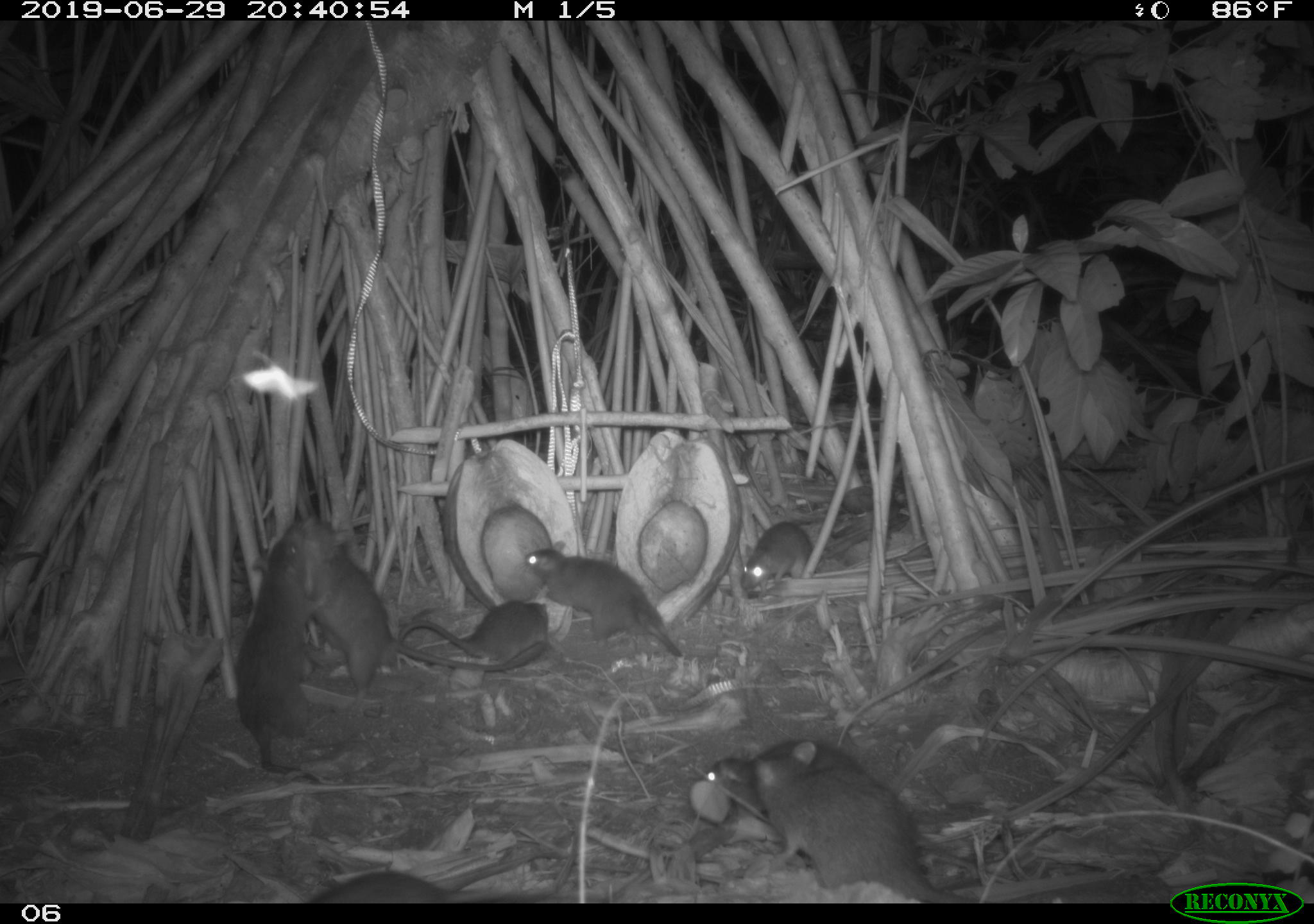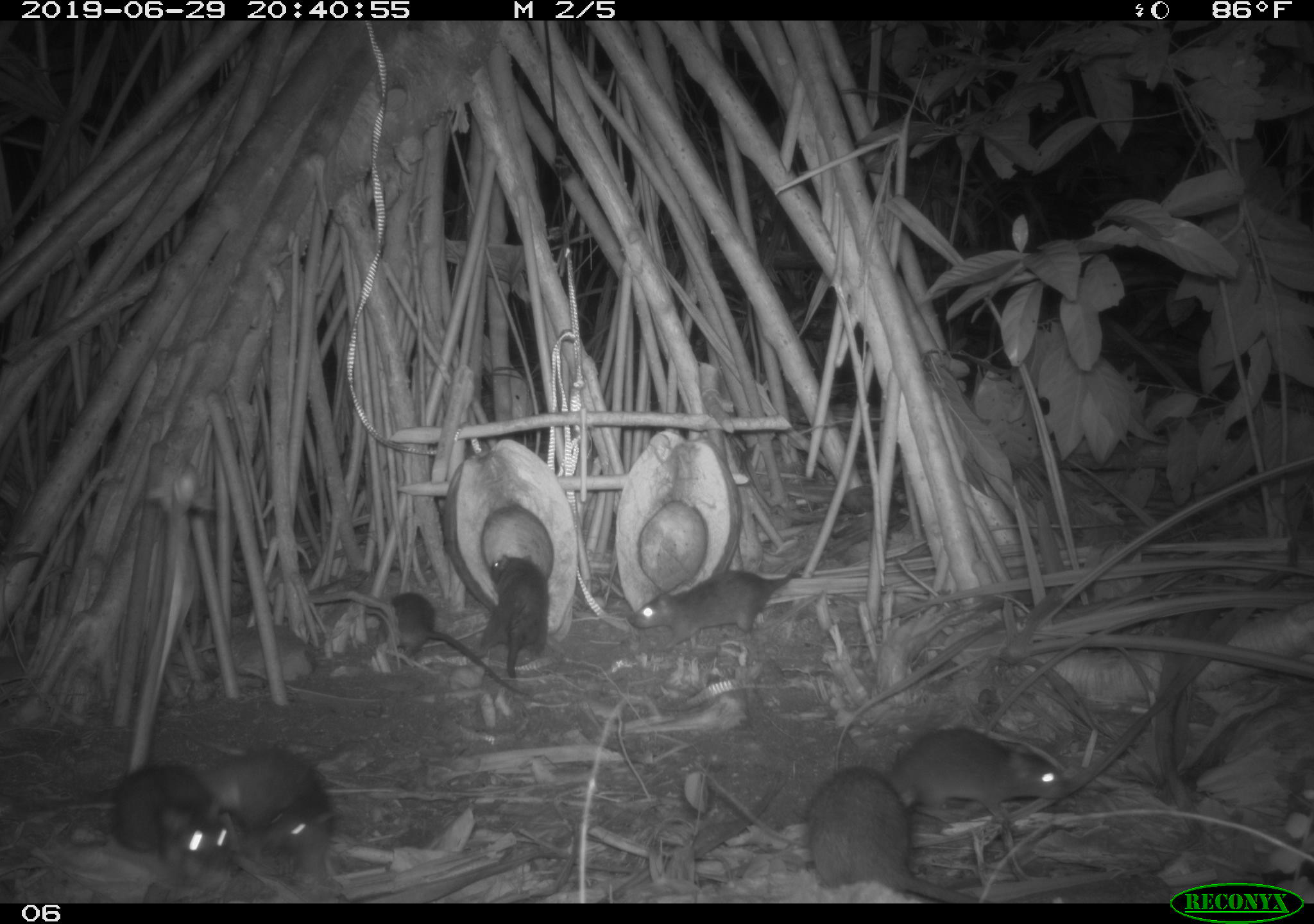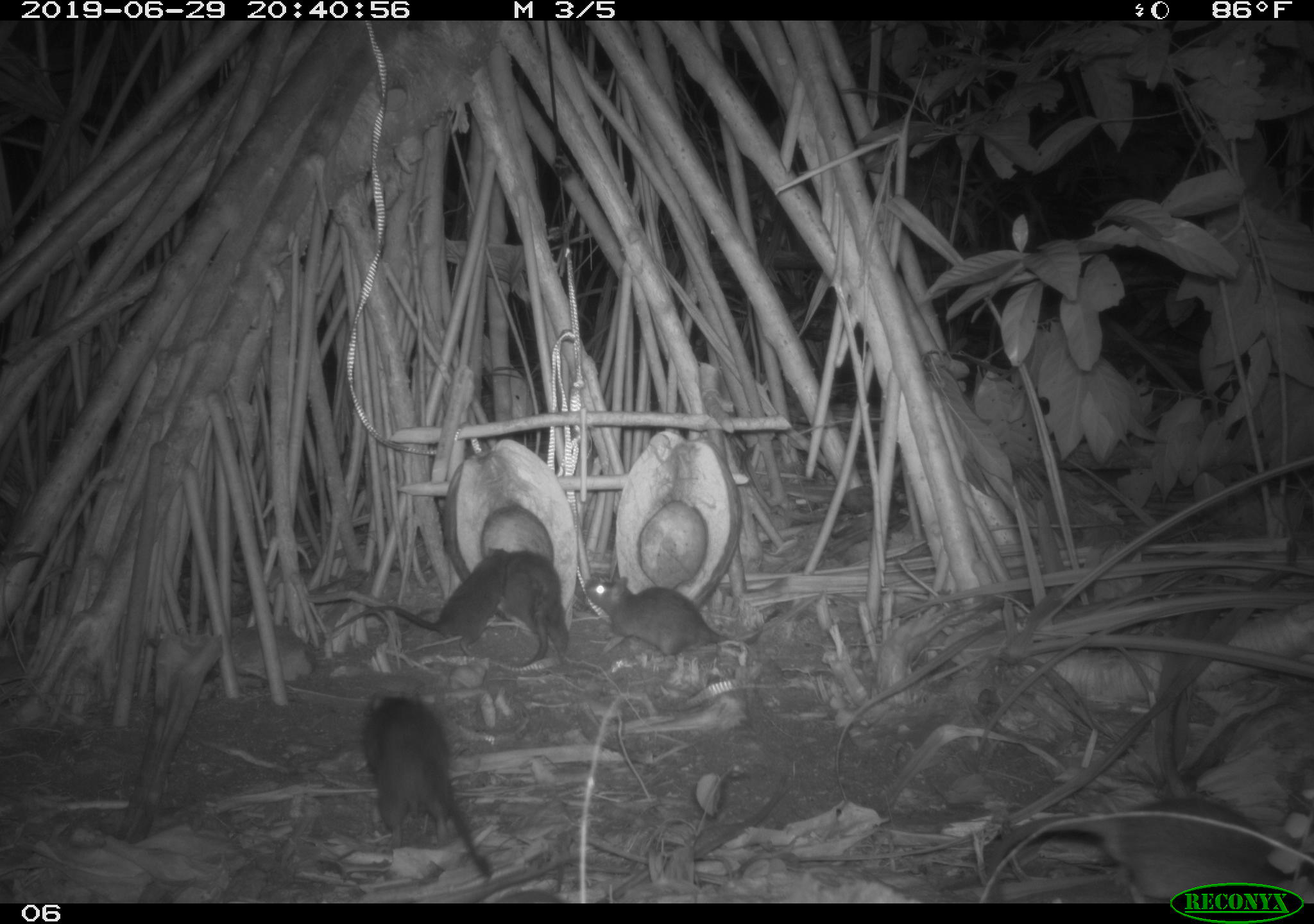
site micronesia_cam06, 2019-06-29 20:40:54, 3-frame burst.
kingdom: Animalia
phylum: Chordata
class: Mammalia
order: Rodentia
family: Muridae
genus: Rattus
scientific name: Rattus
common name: rat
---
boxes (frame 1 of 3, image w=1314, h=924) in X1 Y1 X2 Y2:
rat: 291 511 549 702; 704 733 975 868; 759 743 989 902; 232 529 333 787; 523 540 684 661; 316 831 585 902; 397 595 555 663; 735 515 821 597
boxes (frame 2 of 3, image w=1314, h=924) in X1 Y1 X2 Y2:
rat: 805 765 988 900; 33 760 237 873; 884 719 1070 832; 206 740 345 886; 379 585 530 708; 622 560 804 655; 475 551 555 681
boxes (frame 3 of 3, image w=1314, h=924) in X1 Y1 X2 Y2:
rat: 355 689 497 889; 991 794 1292 882; 328 536 524 655; 579 568 767 667; 504 550 579 669